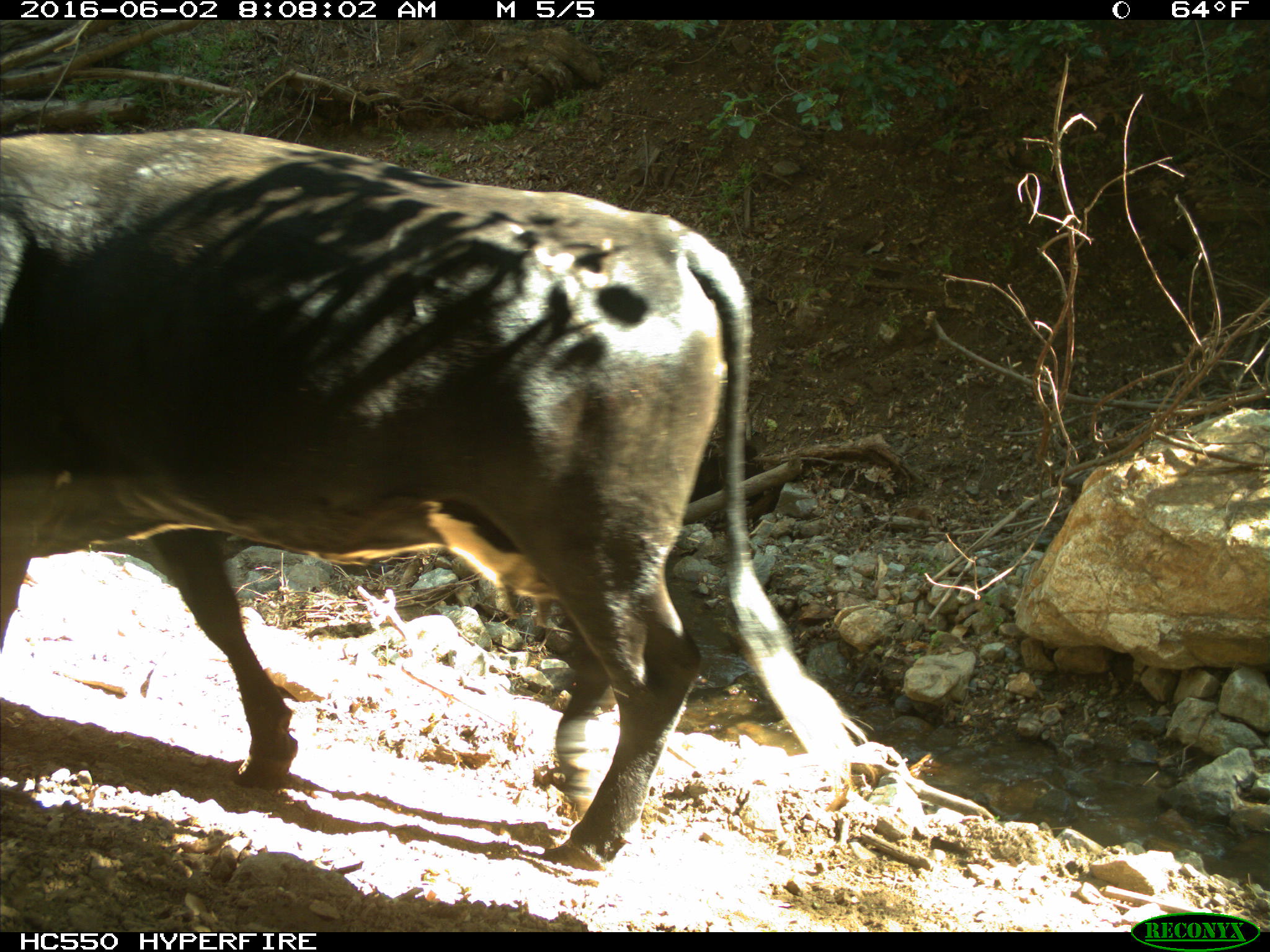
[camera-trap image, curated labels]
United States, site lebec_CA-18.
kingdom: Animalia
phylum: Chordata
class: Mammalia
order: Artiodactyla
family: Bovidae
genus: Bos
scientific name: Bos taurus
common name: domestic cow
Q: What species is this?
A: Bos taurus (domestic cow).